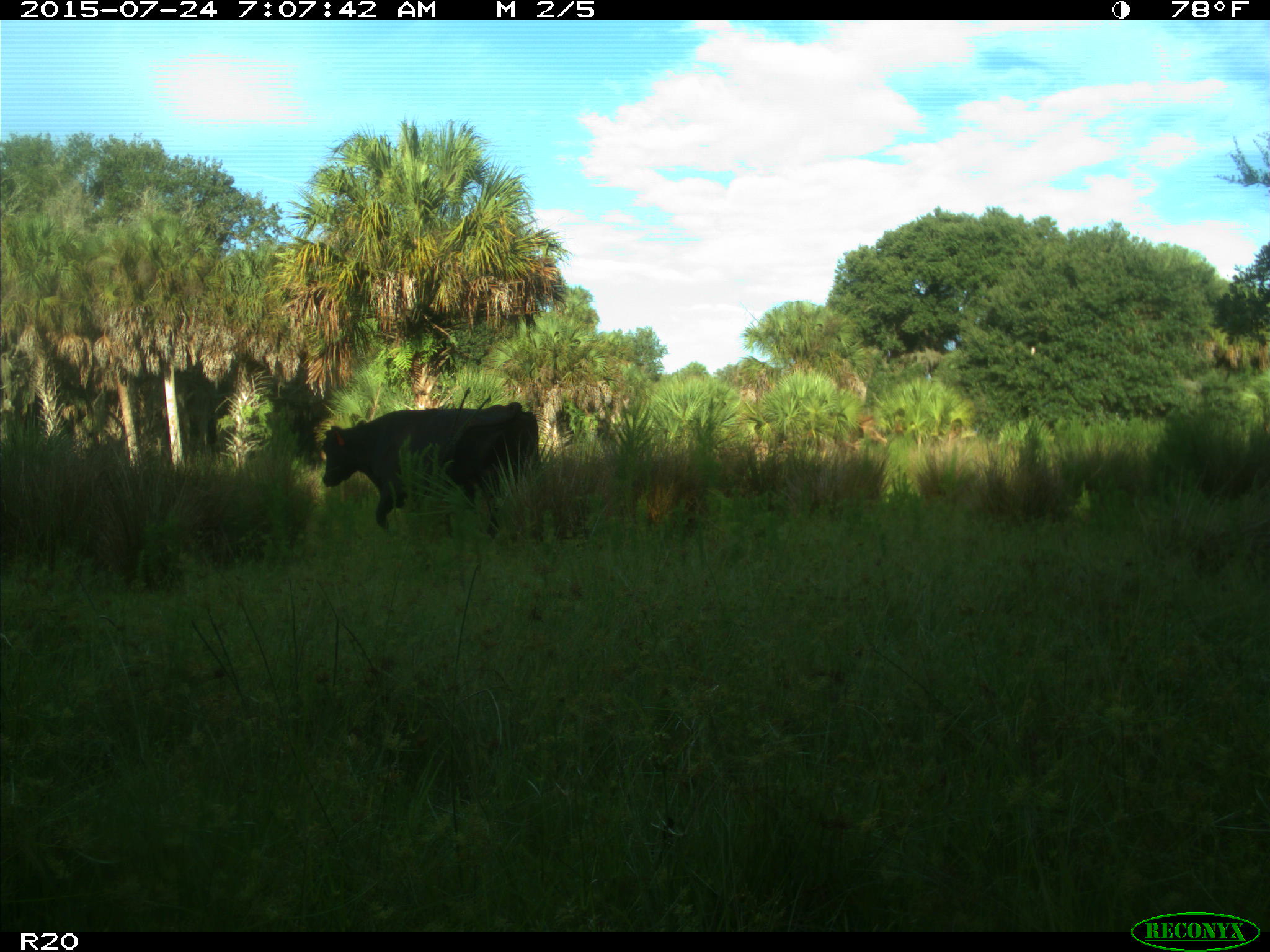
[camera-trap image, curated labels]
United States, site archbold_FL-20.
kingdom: Animalia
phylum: Chordata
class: Mammalia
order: Artiodactyla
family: Bovidae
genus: Bos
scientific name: Bos taurus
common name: domestic cow